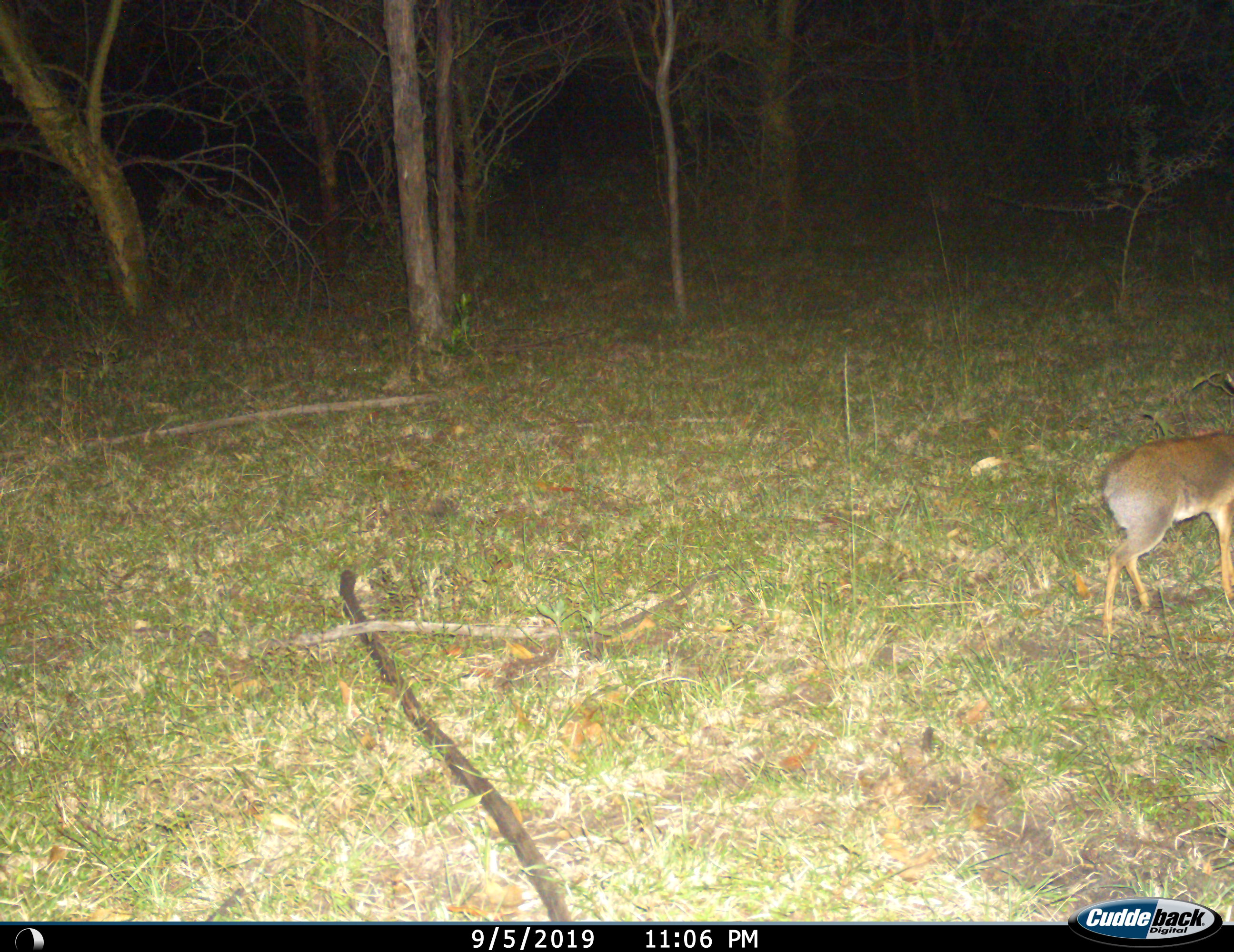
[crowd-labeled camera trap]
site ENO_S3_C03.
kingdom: Animalia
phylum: Chordata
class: Mammalia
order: Artiodactyla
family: Bovidae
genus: Madoqua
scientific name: Madoqua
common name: dik-dik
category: dikdik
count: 1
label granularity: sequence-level